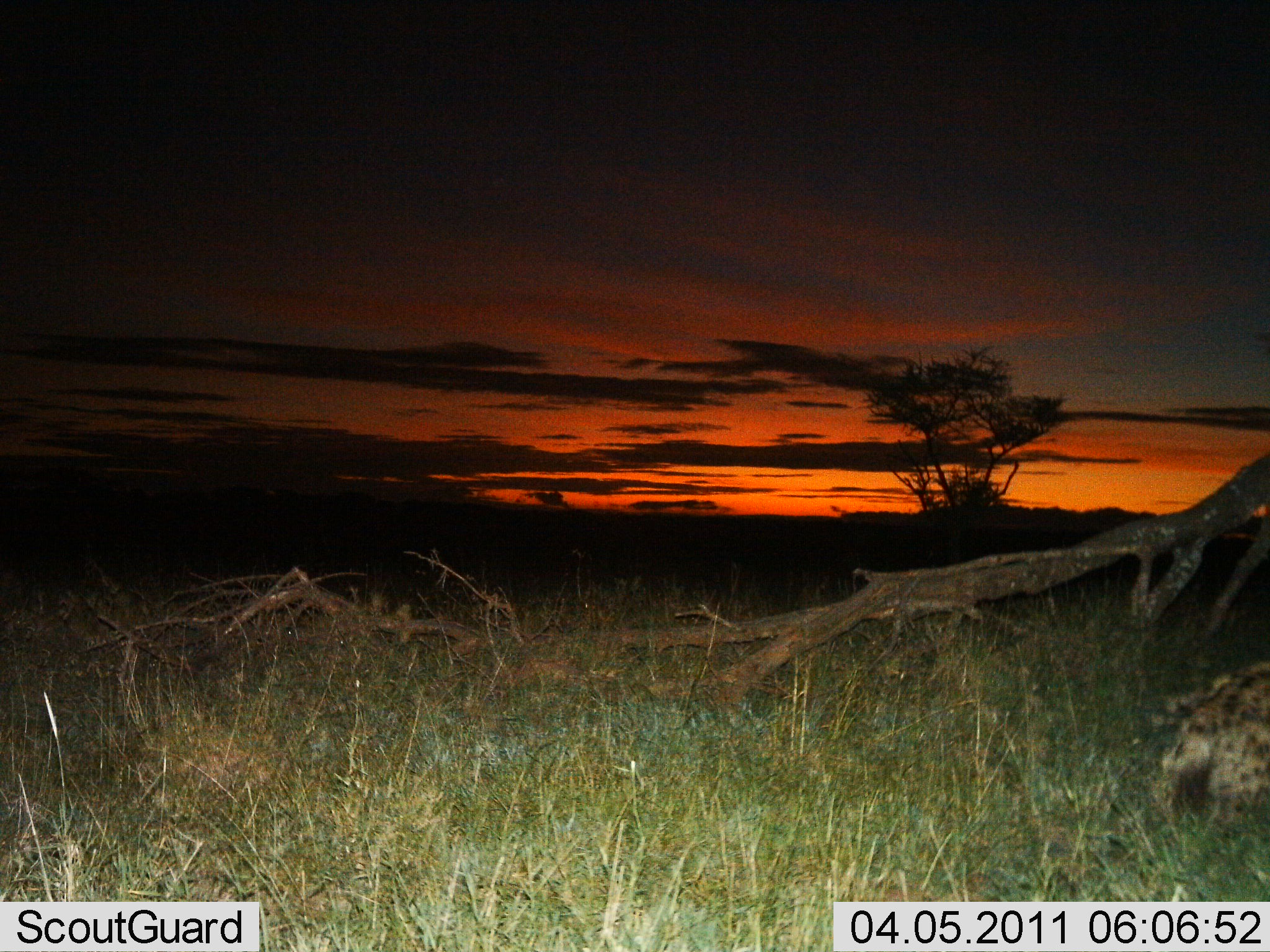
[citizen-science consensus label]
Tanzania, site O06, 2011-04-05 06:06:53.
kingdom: Animalia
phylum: Chordata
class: Mammalia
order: Carnivora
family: Hyaenidae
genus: Crocuta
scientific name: Crocuta crocuta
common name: spotted hyena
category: hyenaspotted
Hyenaspotted (spotted hyena) (Crocuta crocuta), count 1. Behavior (volunteer vote fractions): standing 9%, resting 91%, moving 0%, interacting 0%. Young present (vote fraction): 0%. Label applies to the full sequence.